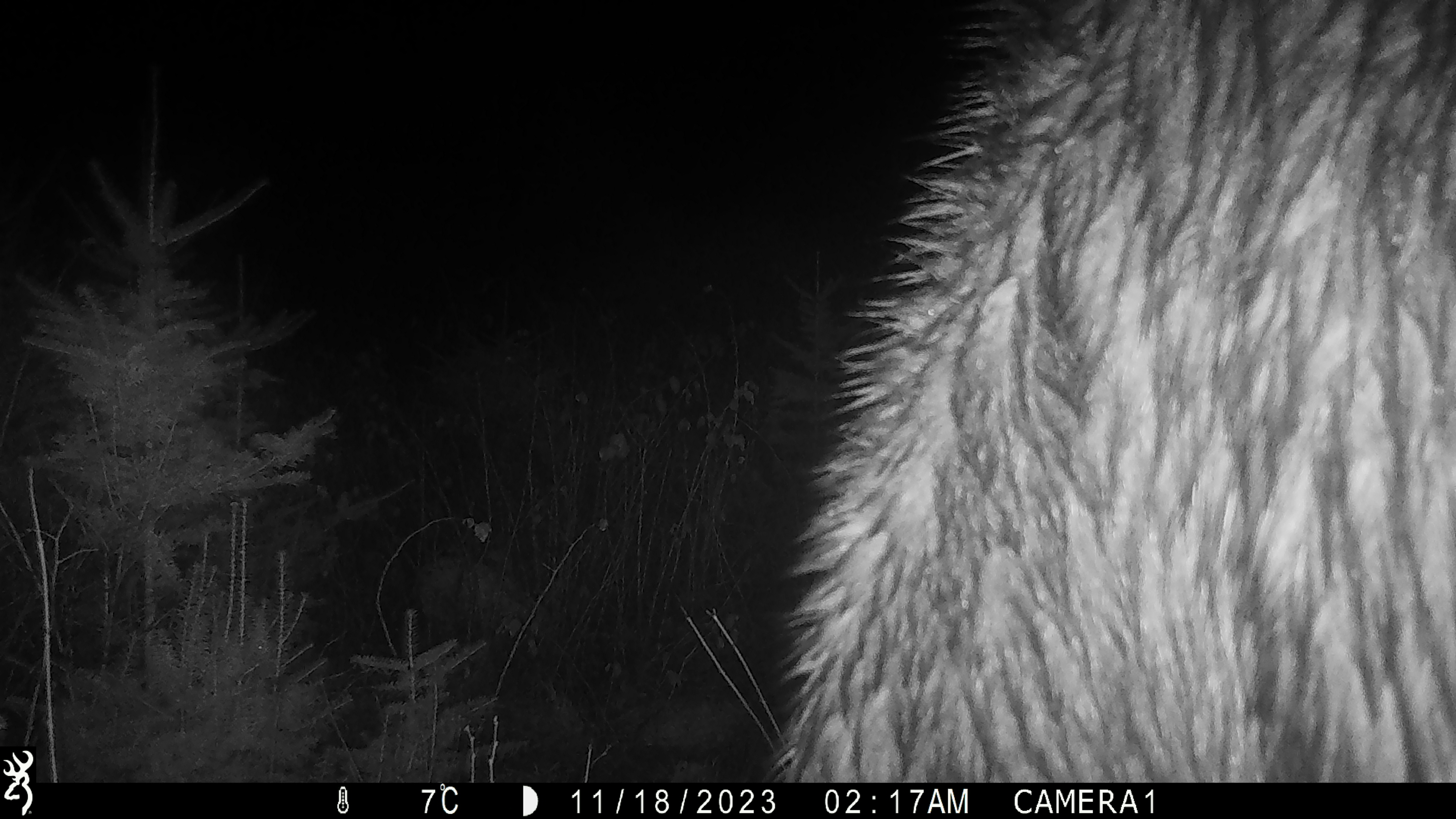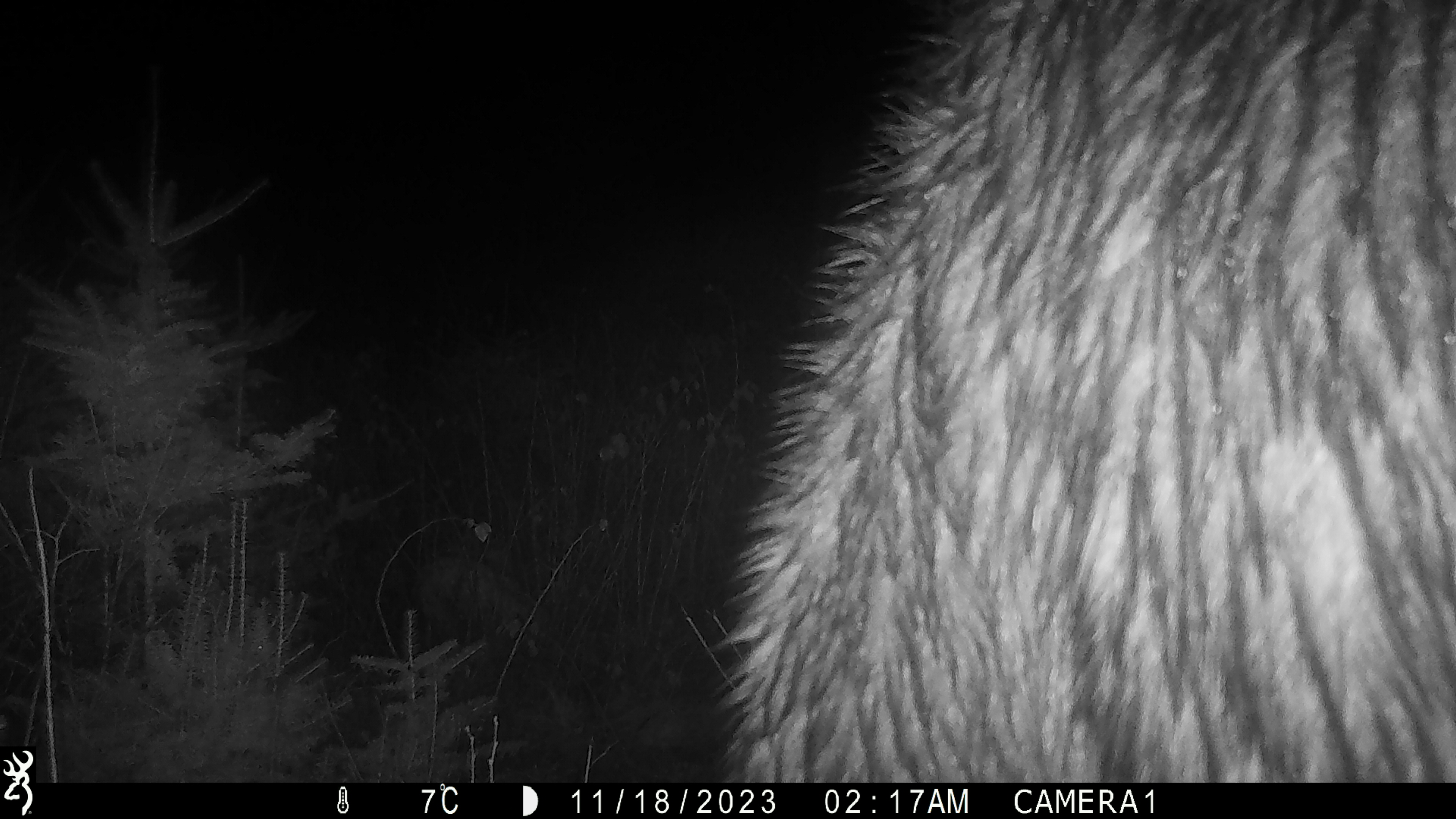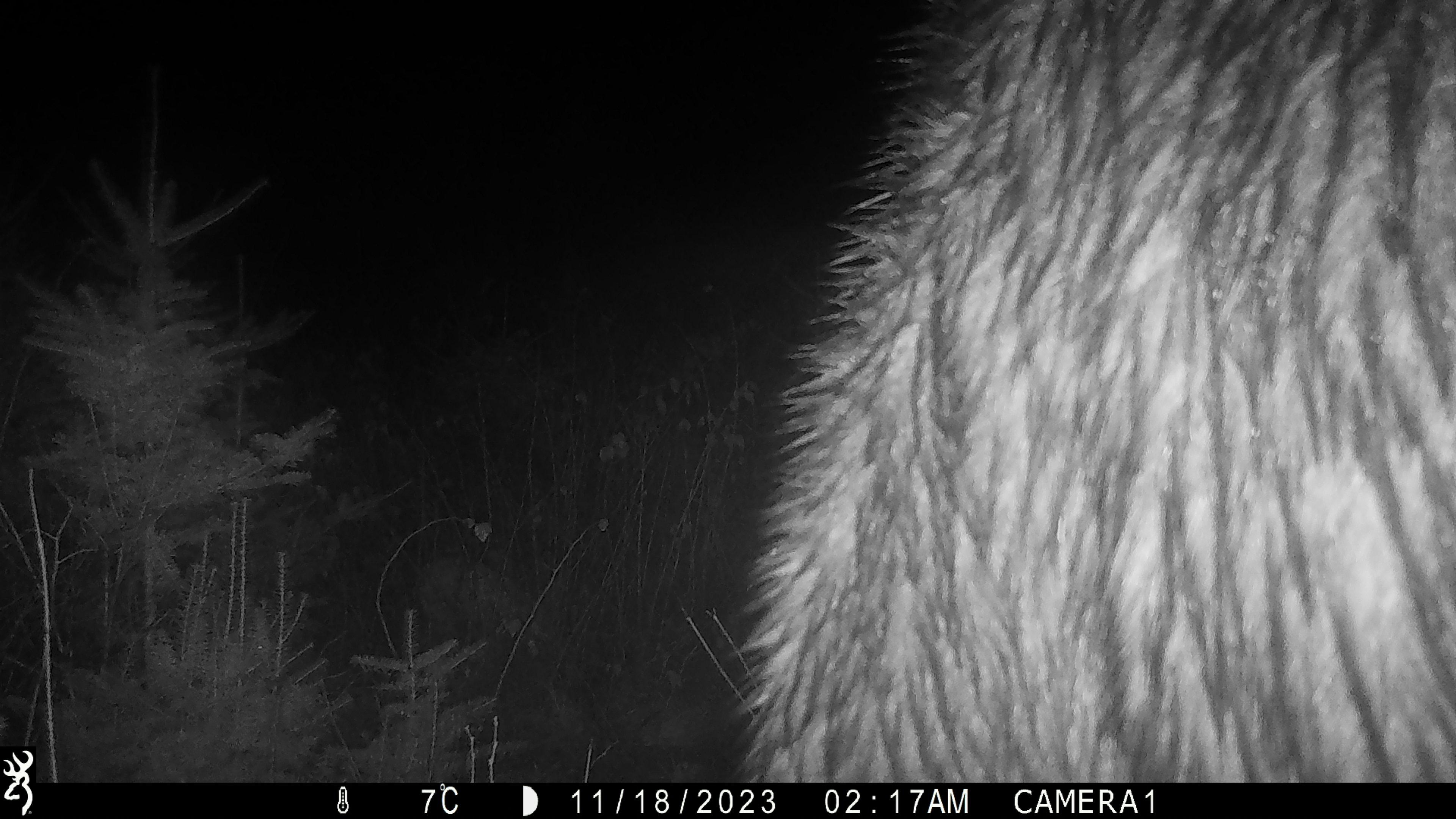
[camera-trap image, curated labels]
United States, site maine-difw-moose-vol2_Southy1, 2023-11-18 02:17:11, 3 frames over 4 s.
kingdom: Animalia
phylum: Chordata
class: Mammalia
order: Artiodactyla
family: Cervidae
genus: Alces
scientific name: Alces alces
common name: moose